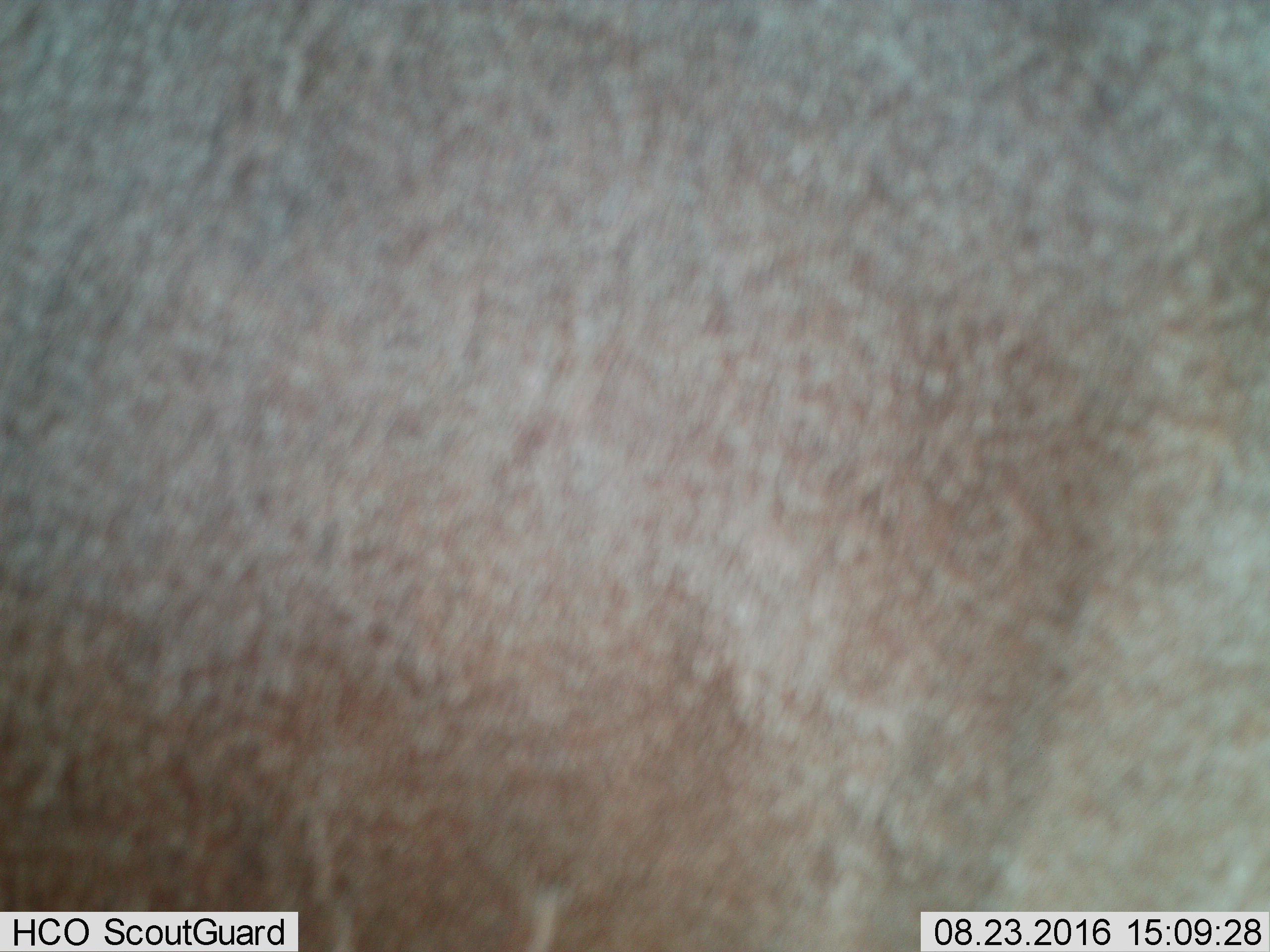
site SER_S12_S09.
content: unidentified animal